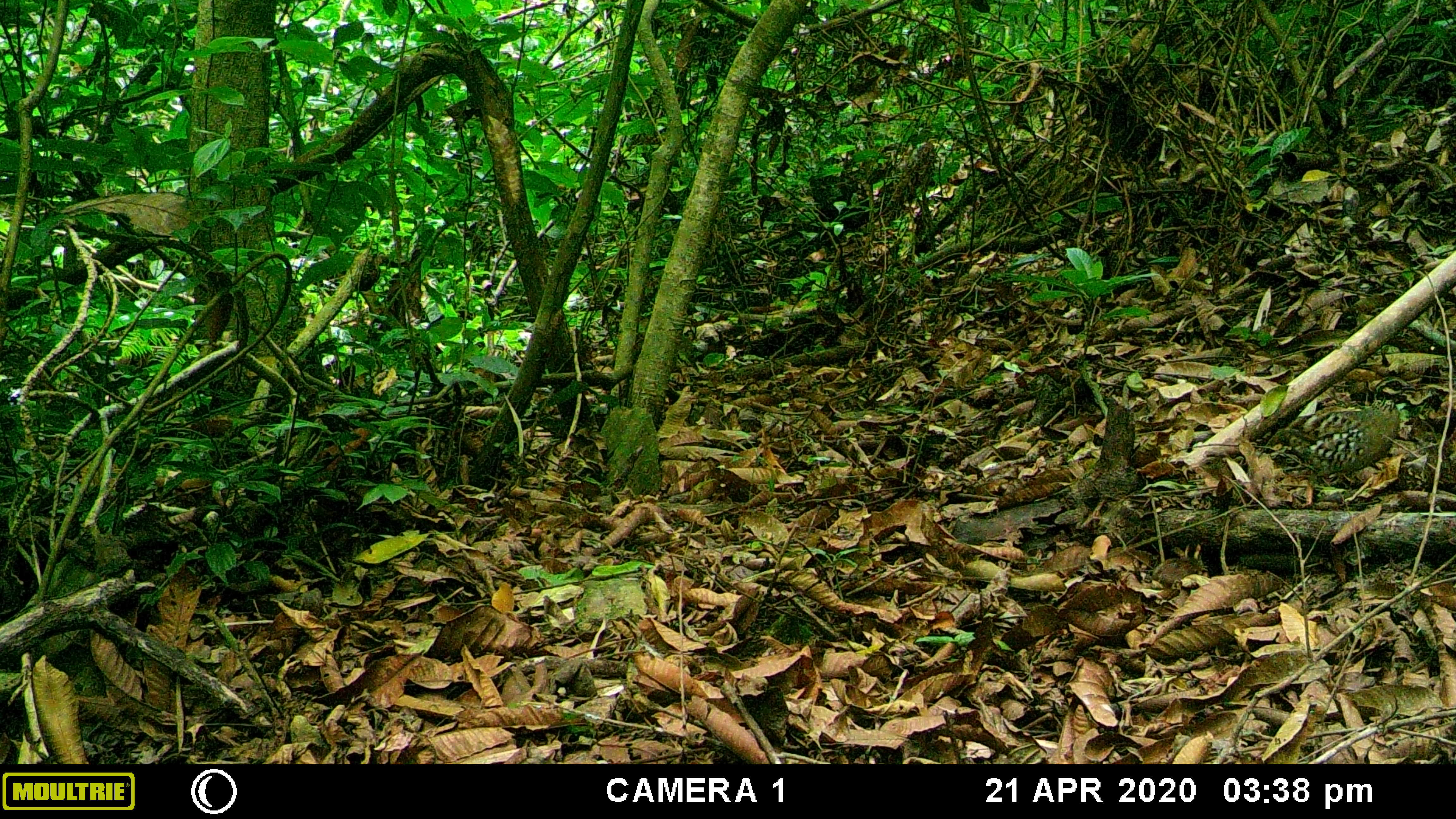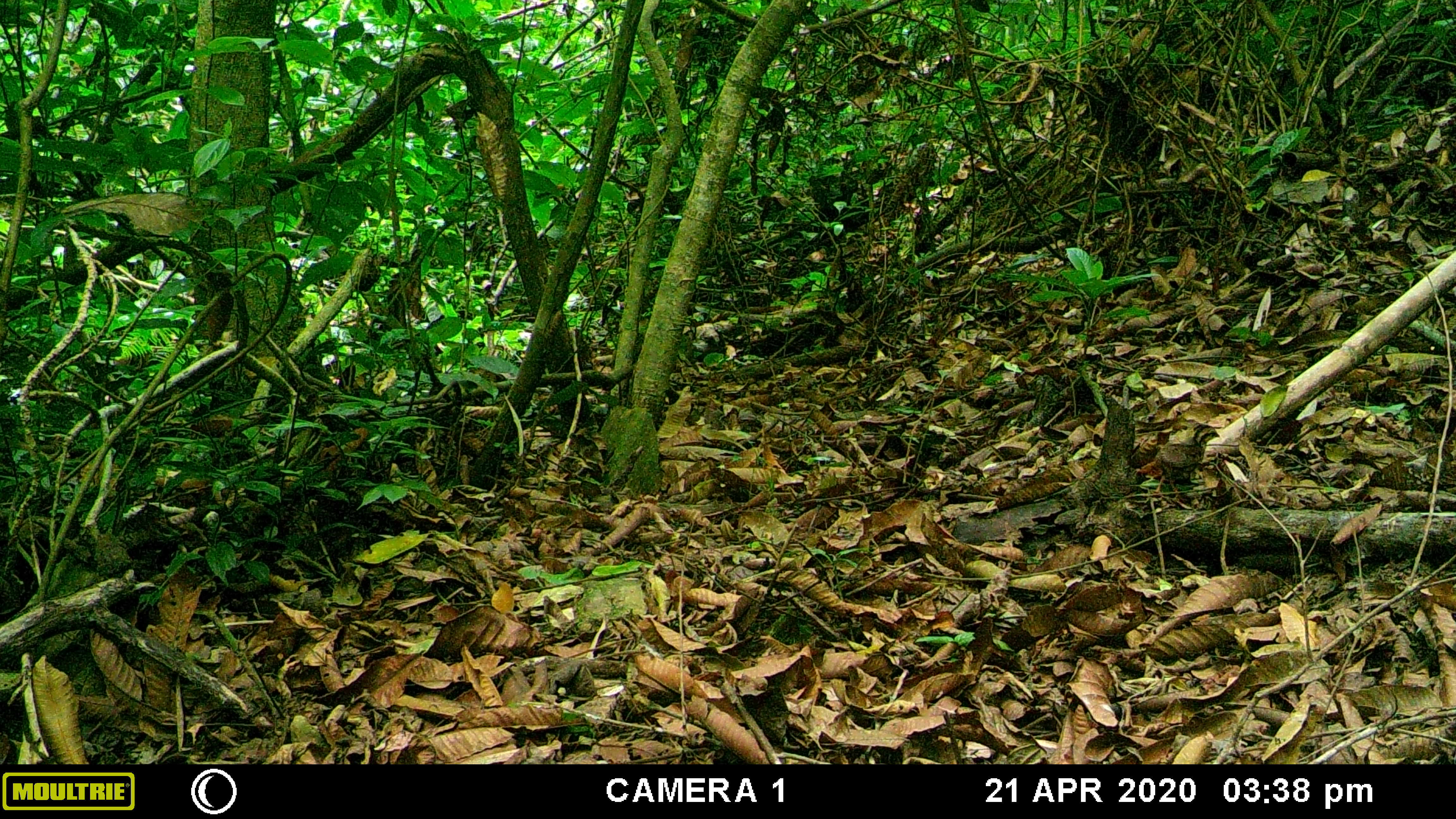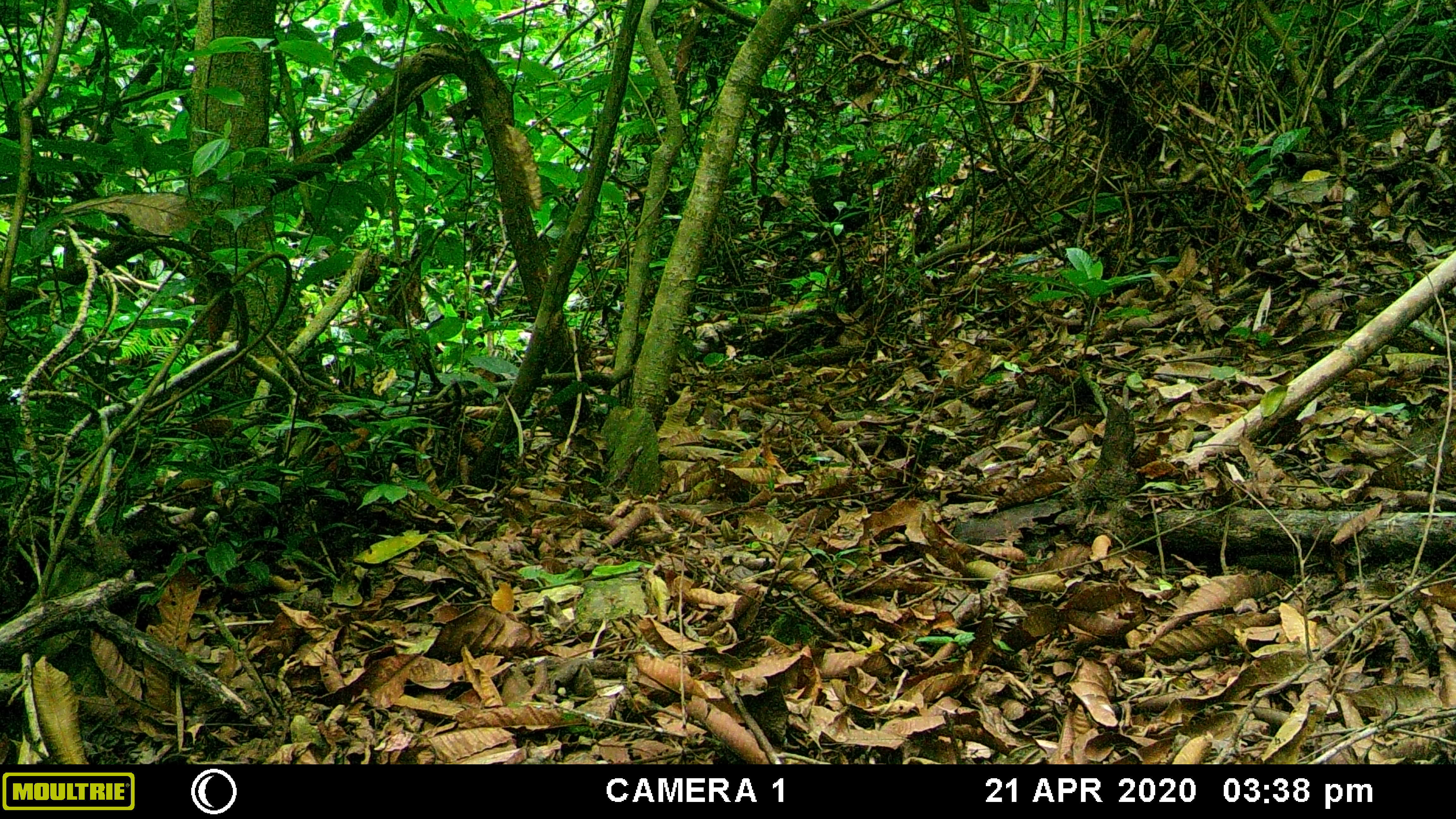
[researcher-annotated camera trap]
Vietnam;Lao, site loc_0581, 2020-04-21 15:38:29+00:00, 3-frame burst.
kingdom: Animalia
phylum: Chordata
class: Aves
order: Galliformes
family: Phasianidae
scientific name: Phasianidae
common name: partridge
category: unidentified partridge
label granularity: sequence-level